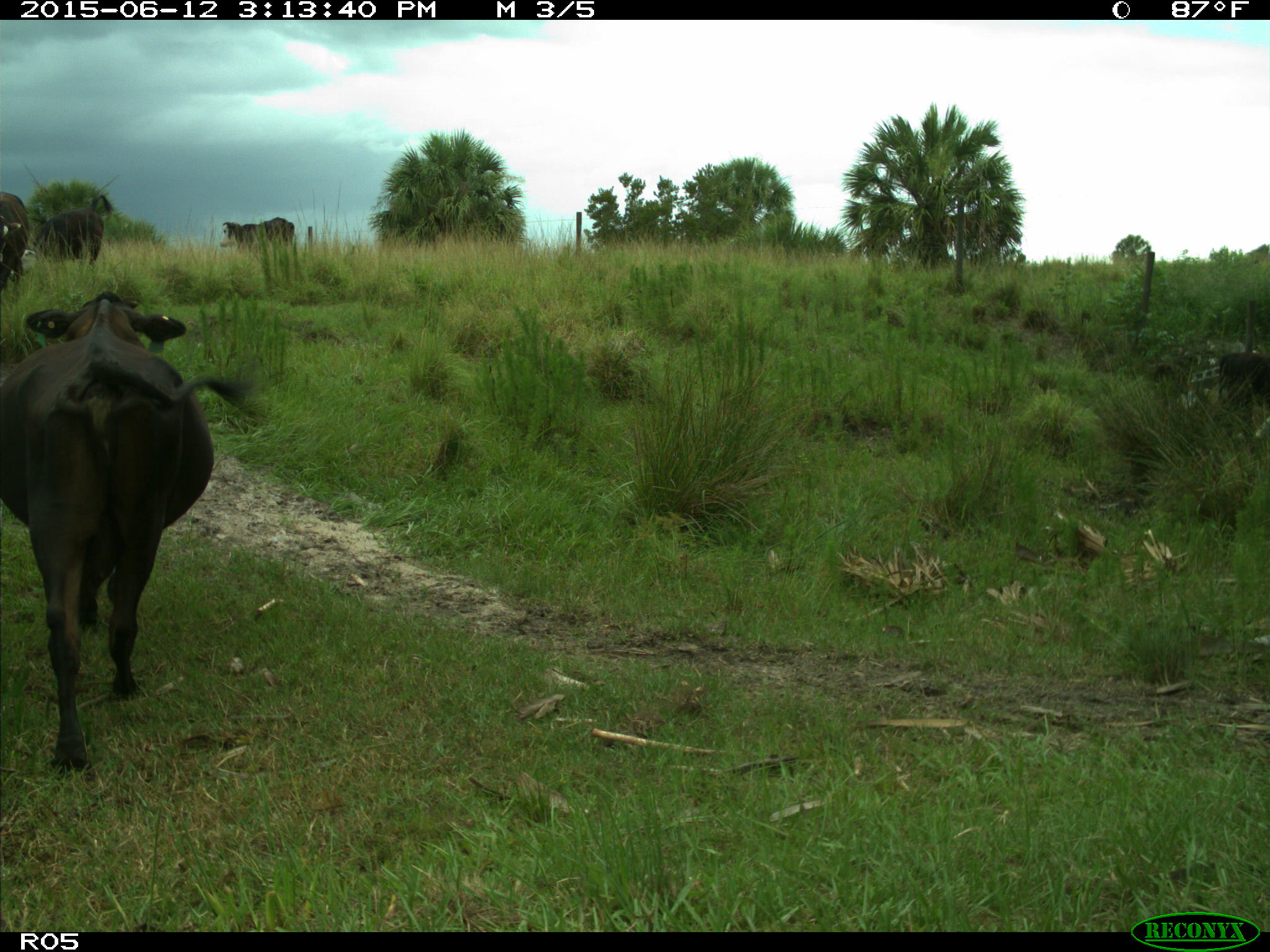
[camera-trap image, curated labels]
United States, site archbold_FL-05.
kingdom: Animalia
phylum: Chordata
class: Mammalia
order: Artiodactyla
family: Bovidae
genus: Bos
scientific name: Bos taurus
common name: domestic cow